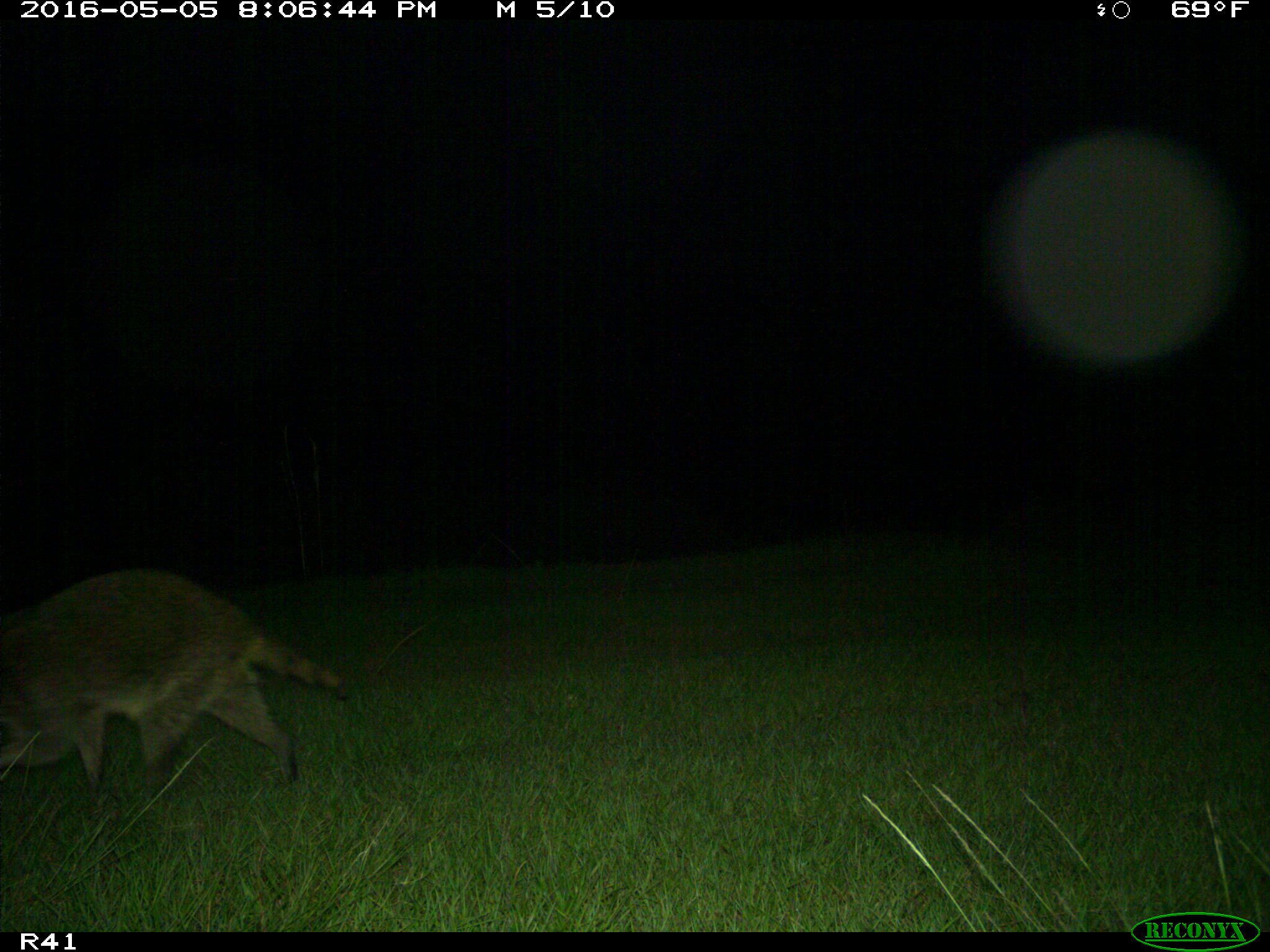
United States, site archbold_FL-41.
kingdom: Animalia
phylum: Chordata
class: Mammalia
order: Carnivora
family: Procyonidae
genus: Procyon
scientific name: Procyon lotor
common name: common raccoon